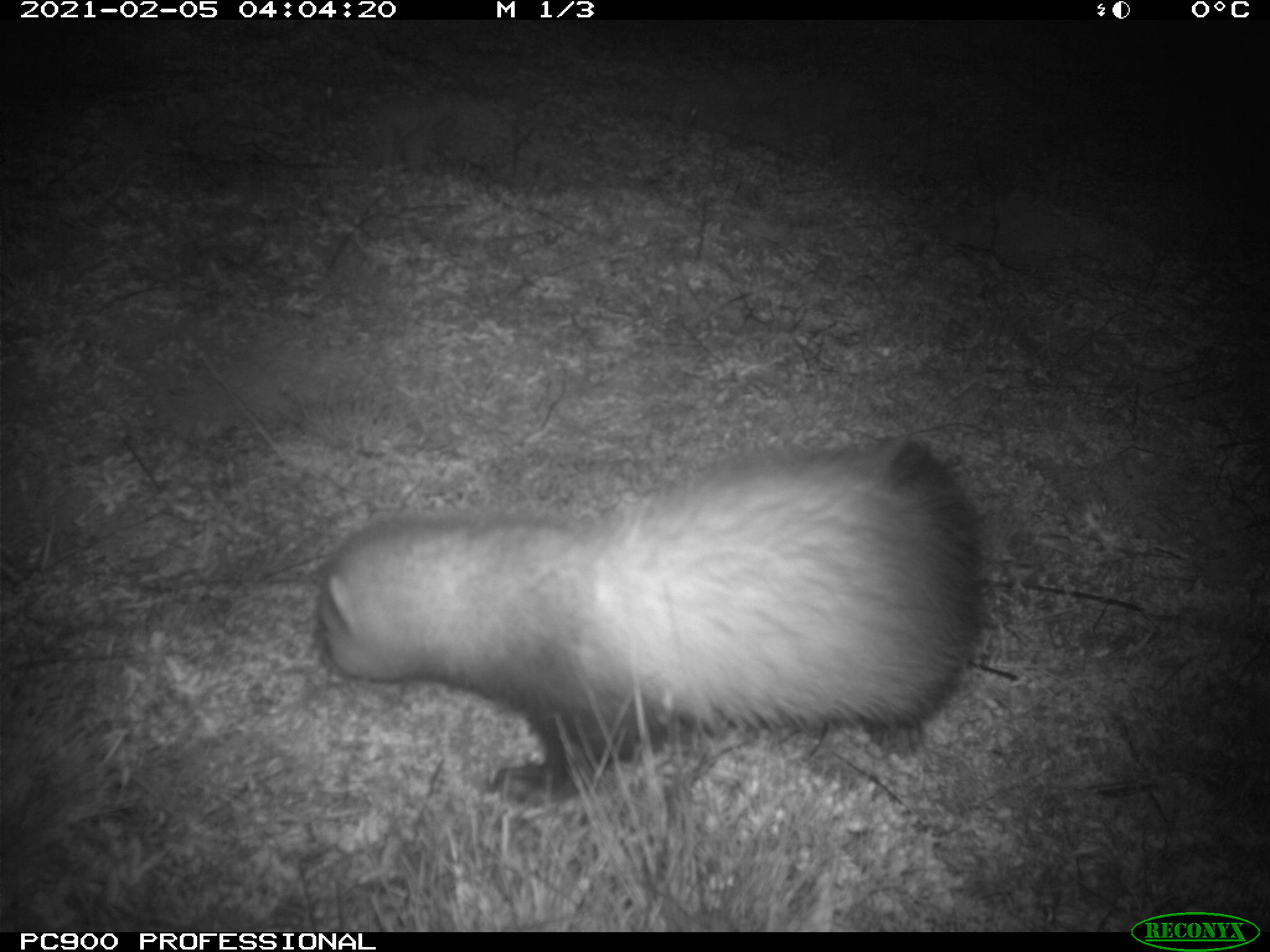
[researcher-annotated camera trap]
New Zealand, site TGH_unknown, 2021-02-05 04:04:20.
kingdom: Animalia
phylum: Chordata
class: Mammalia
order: Carnivora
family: Mustelidae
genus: Mustela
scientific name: Mustela furo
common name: ferret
Ferret (Mustela furo).